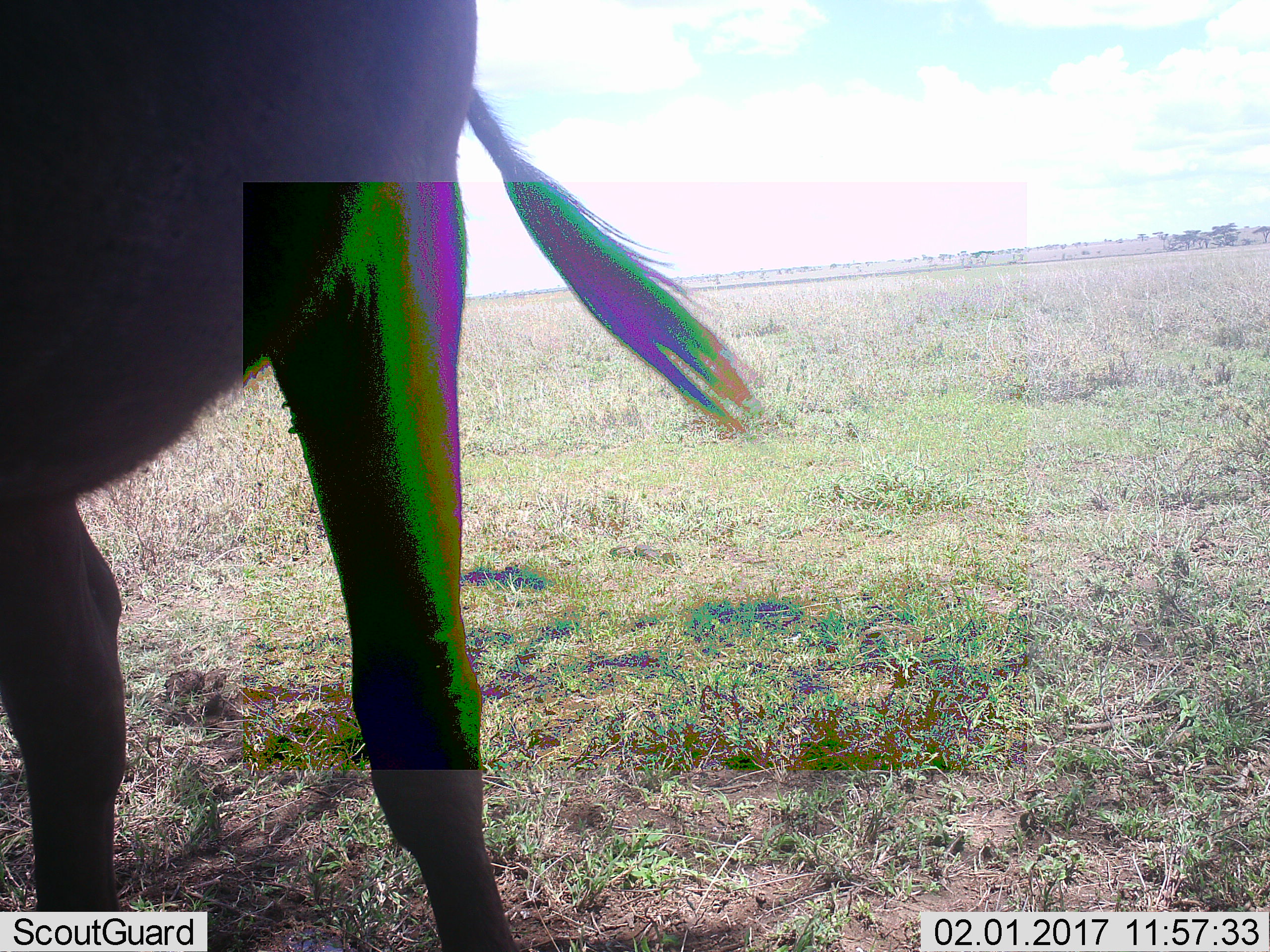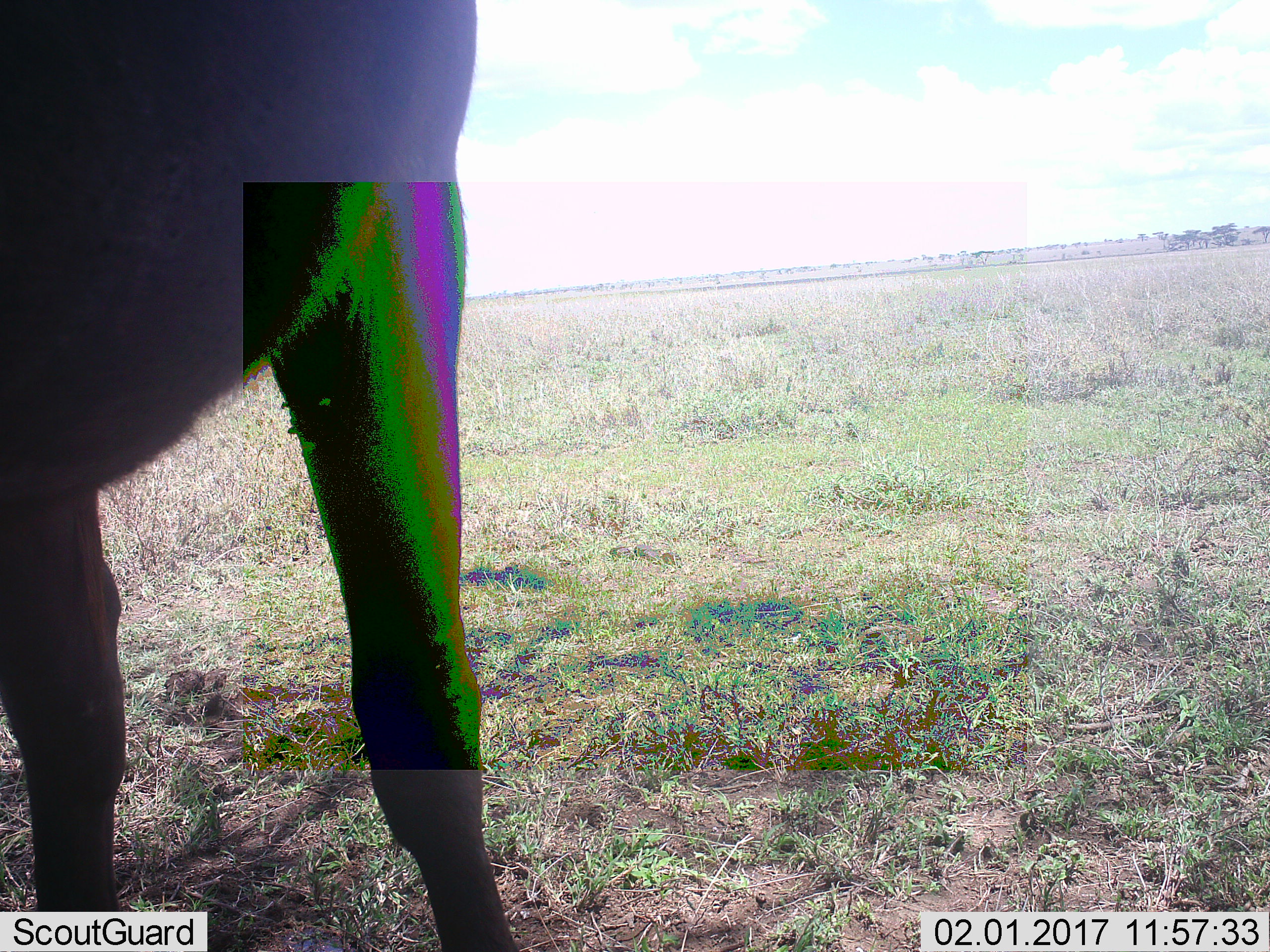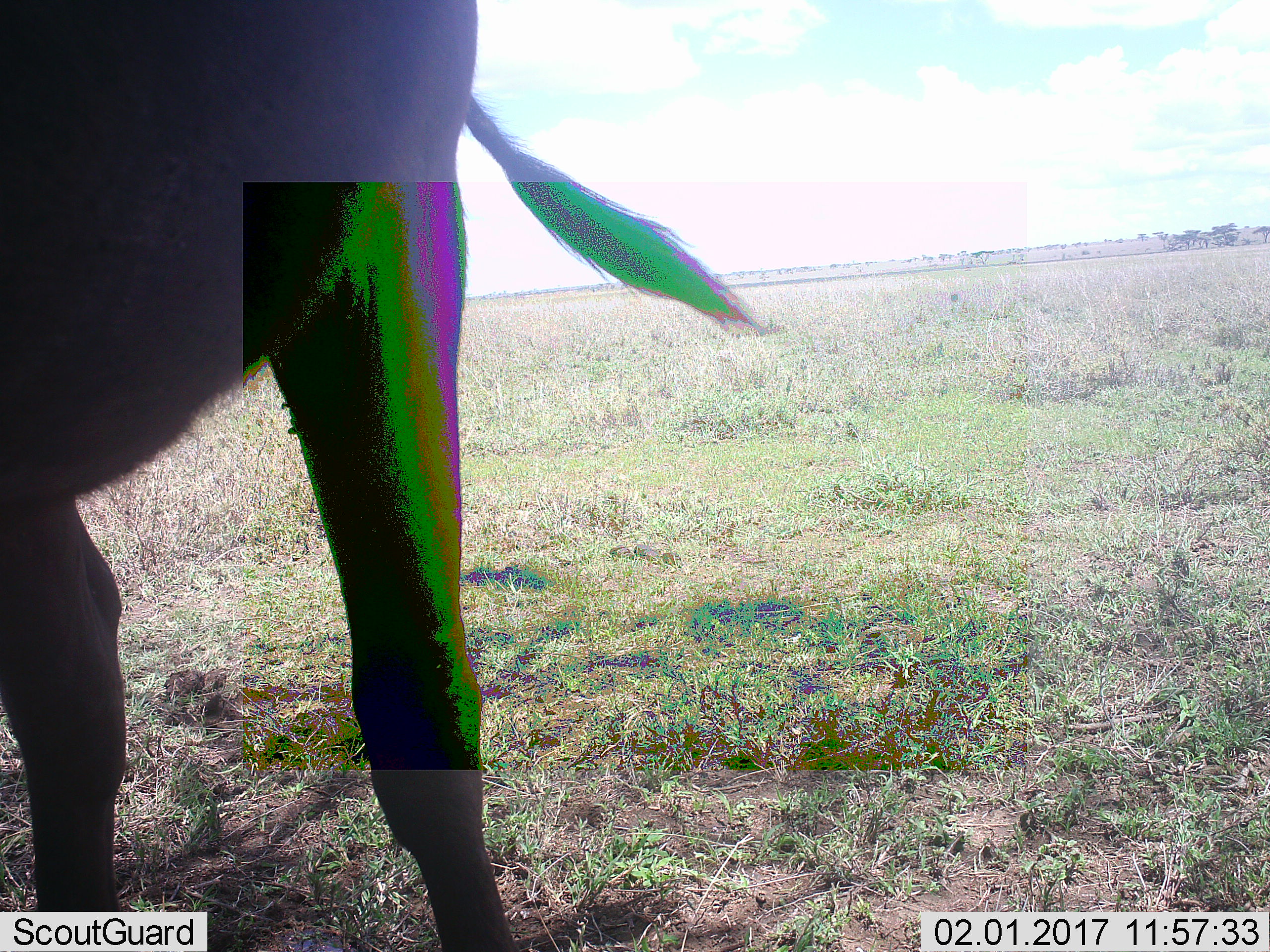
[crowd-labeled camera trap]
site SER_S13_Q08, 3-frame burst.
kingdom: Animalia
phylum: Chordata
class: Mammalia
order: Artiodactyla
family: Bovidae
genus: Connochaetes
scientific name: Connochaetes taurinus taurinus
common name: blue wildebeest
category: wildebeestblue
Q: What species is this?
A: Wildebeestblue (blue wildebeest) (Connochaetes taurinus taurinus).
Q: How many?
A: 1.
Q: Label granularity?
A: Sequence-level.